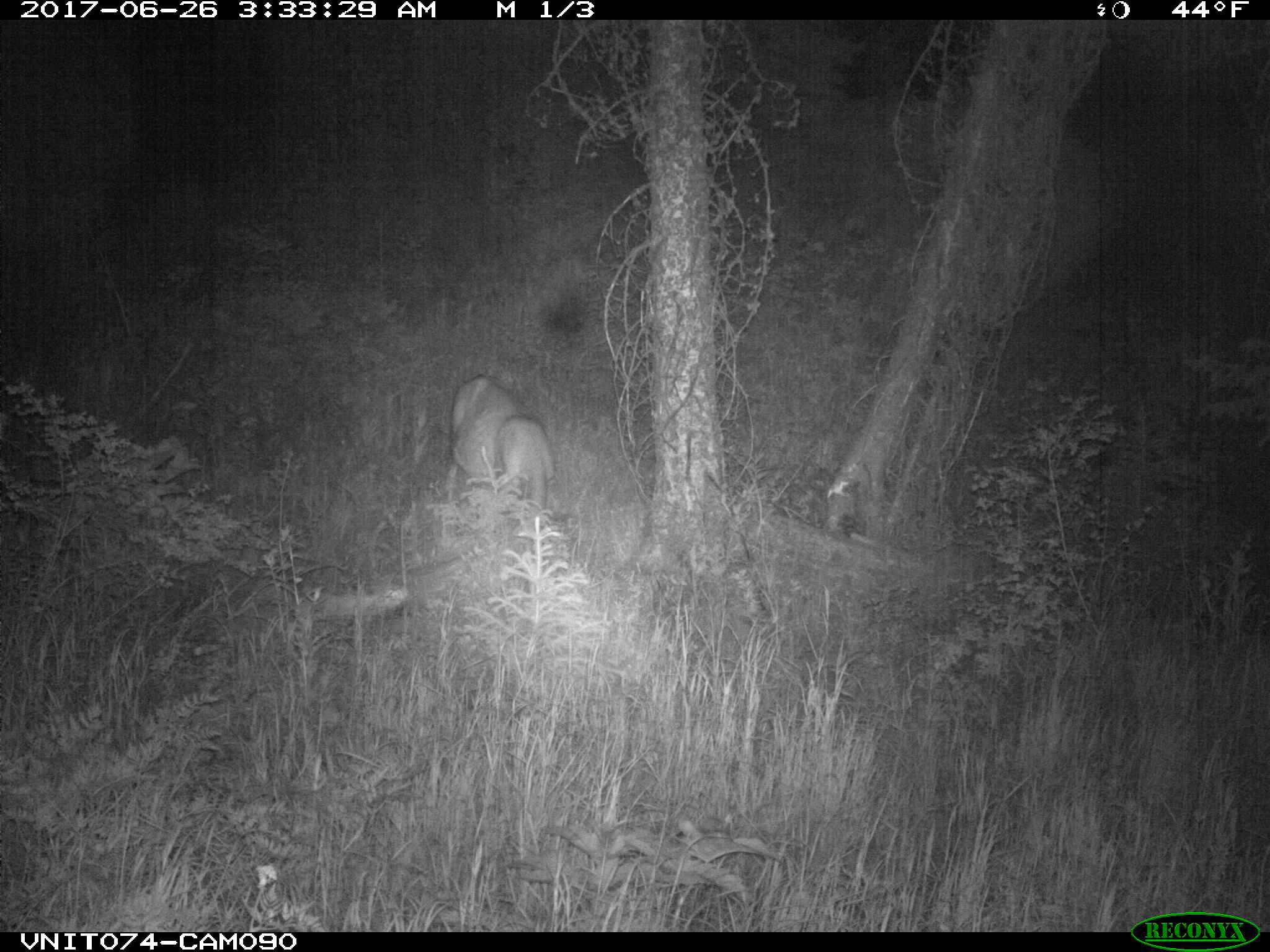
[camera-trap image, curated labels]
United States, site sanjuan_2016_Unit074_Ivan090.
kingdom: Animalia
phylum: Chordata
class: Mammalia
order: Artiodactyla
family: Cervidae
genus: Odocoileus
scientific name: Odocoileus hemionus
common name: mule deer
Odocoileus hemionus (mule deer).